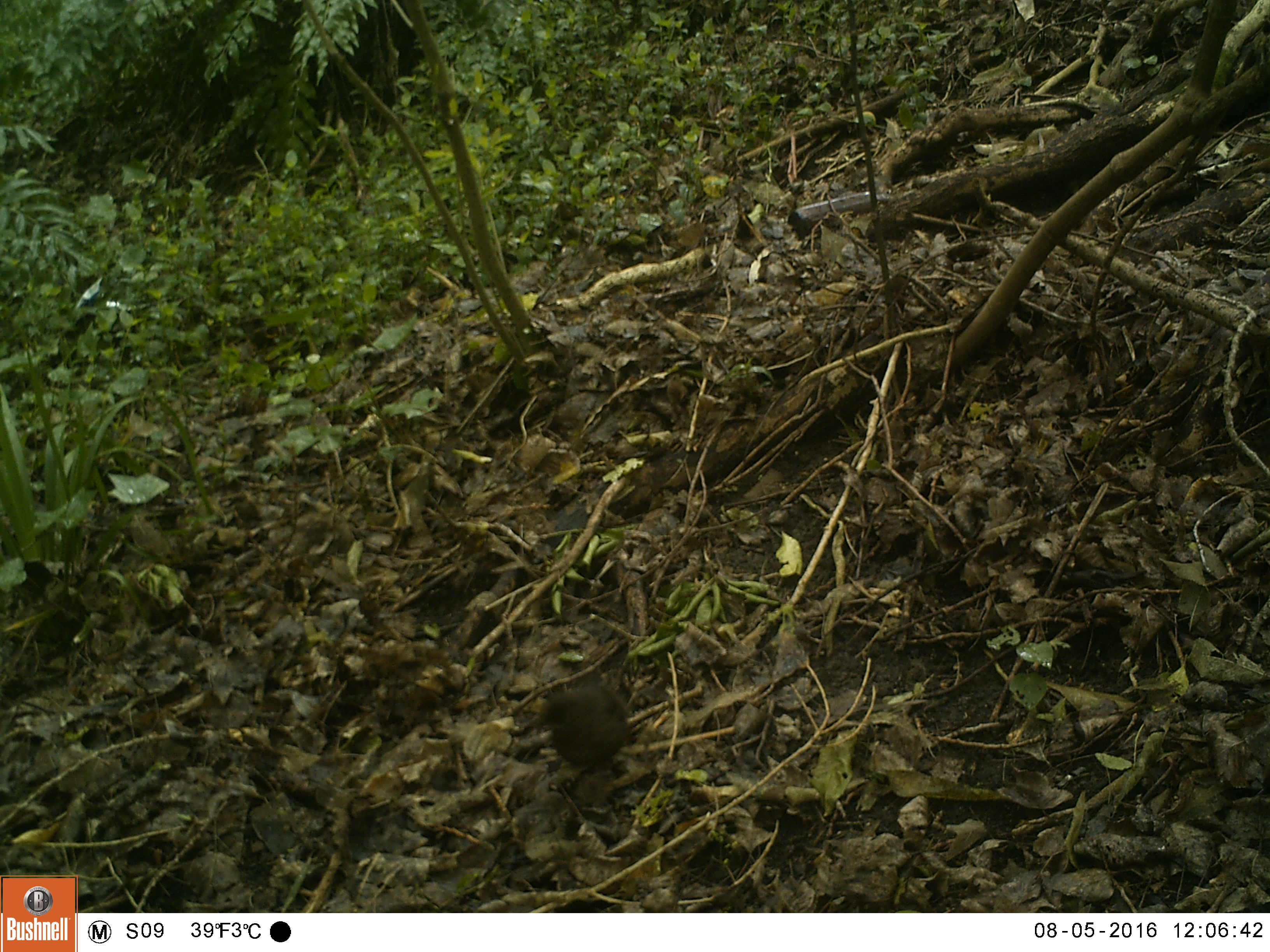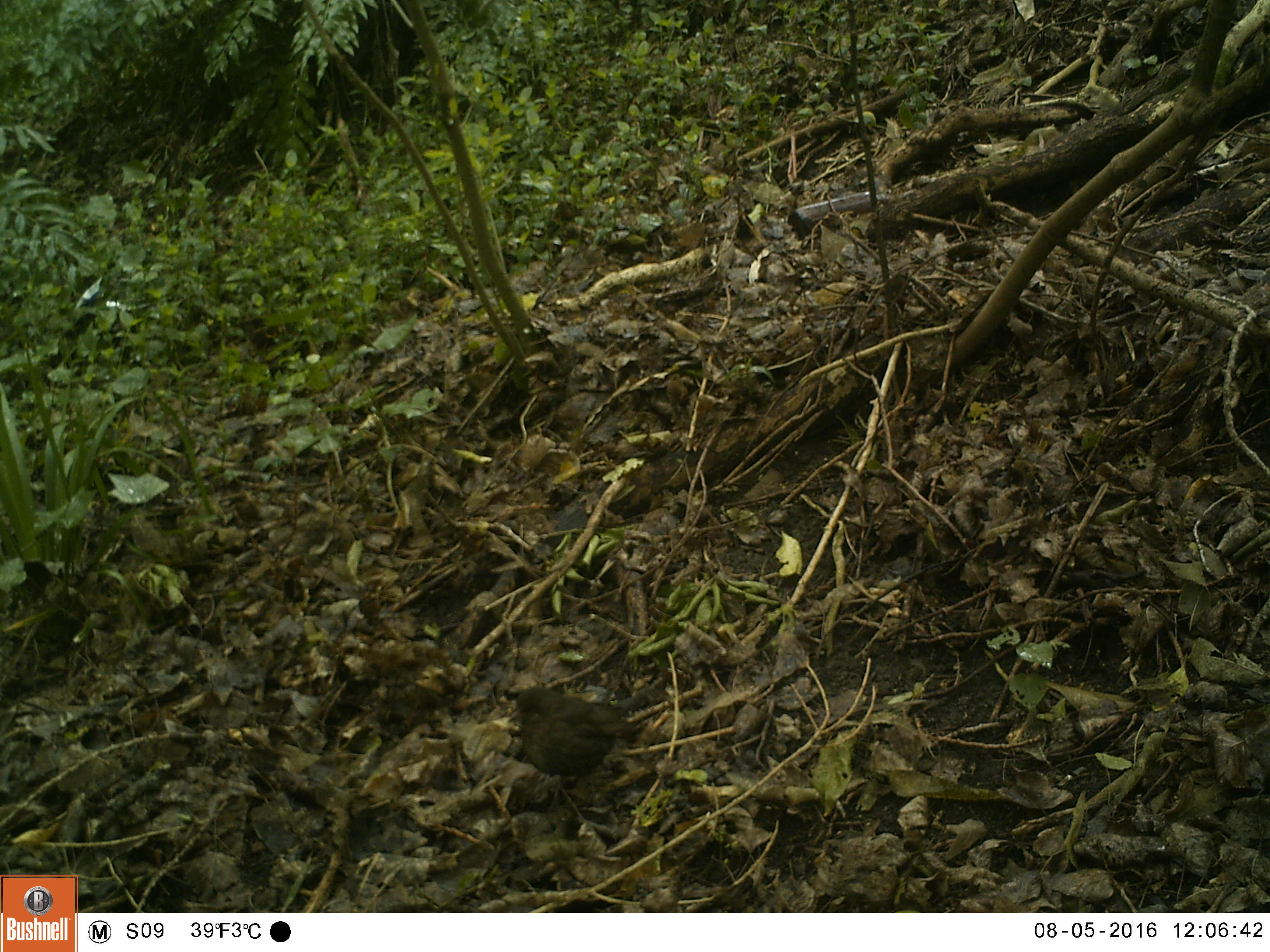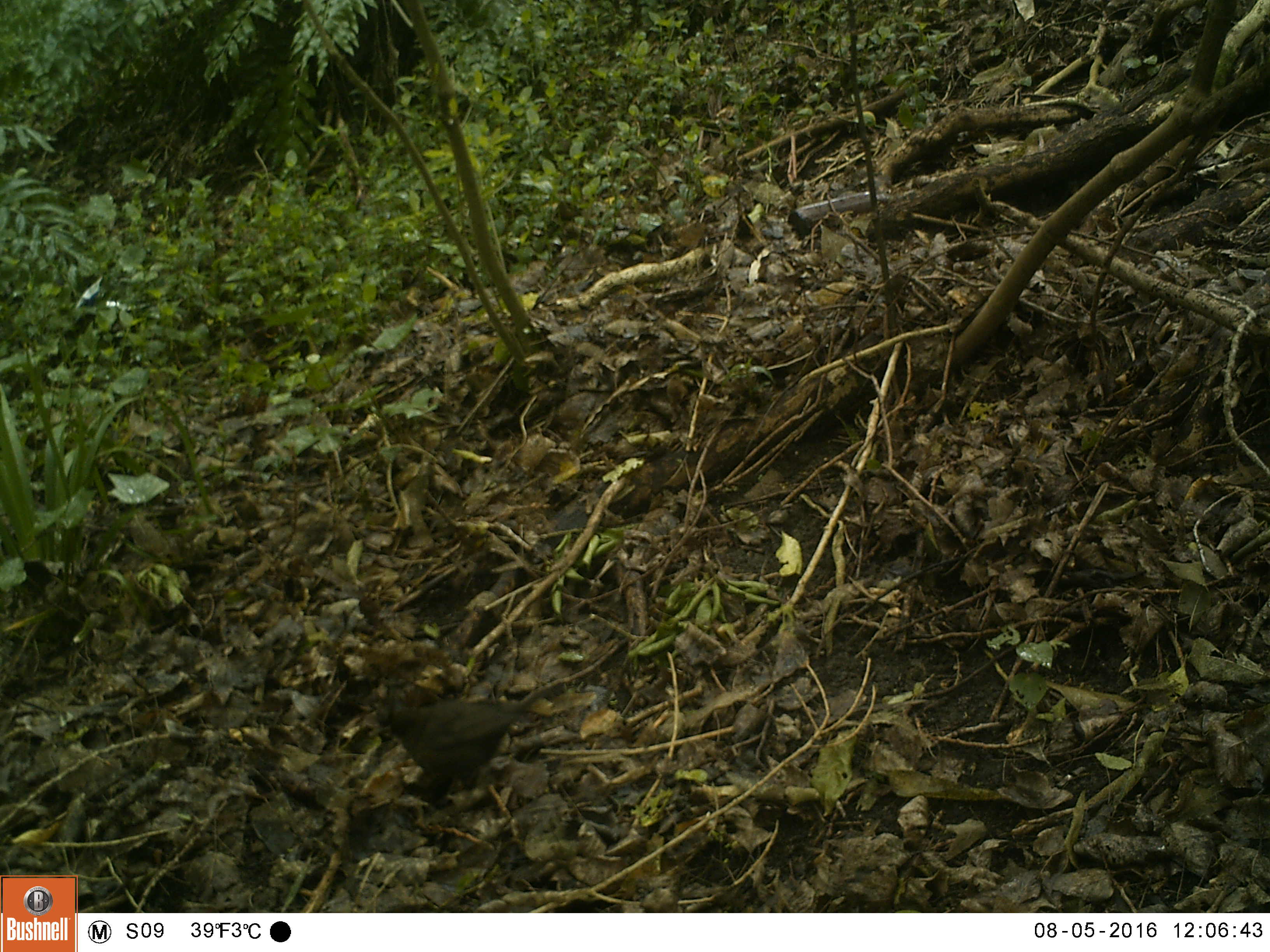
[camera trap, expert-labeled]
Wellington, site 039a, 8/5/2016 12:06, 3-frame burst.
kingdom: Animalia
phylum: Chordata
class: Aves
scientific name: Aves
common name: bird